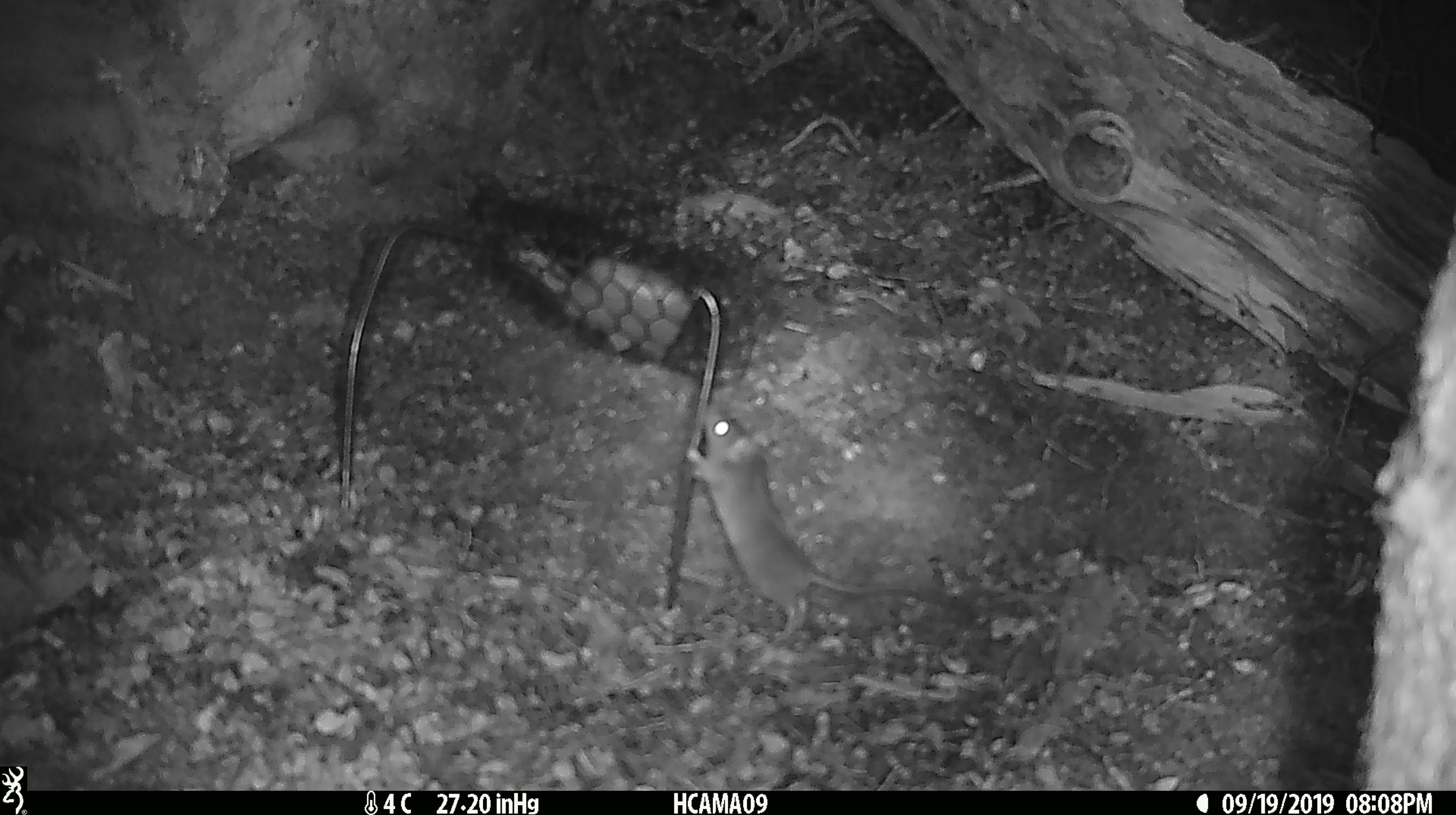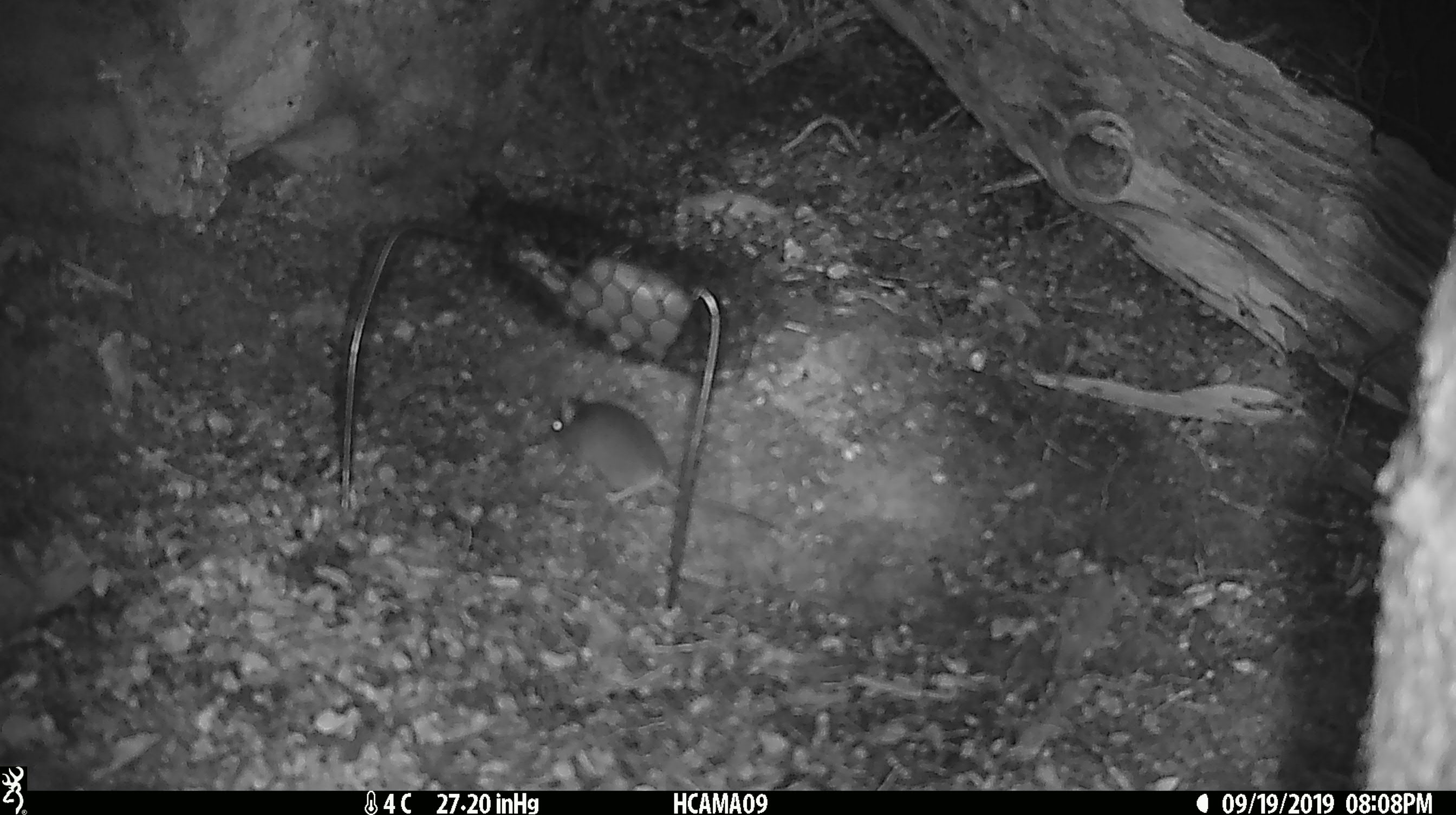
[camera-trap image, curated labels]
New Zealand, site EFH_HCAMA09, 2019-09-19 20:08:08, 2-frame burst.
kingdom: Animalia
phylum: Chordata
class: Mammalia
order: Rodentia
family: Muridae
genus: Mus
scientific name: Mus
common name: mouse